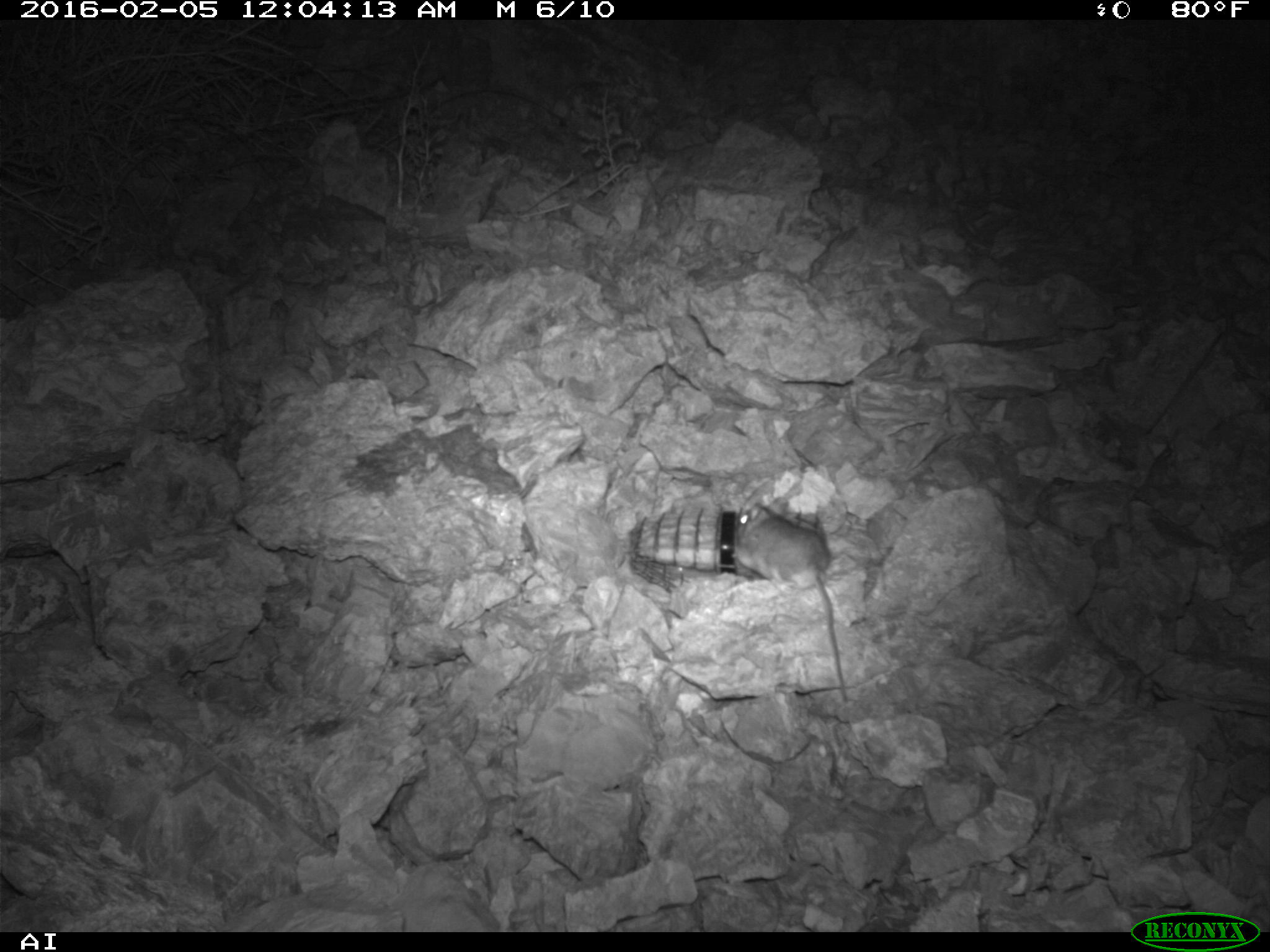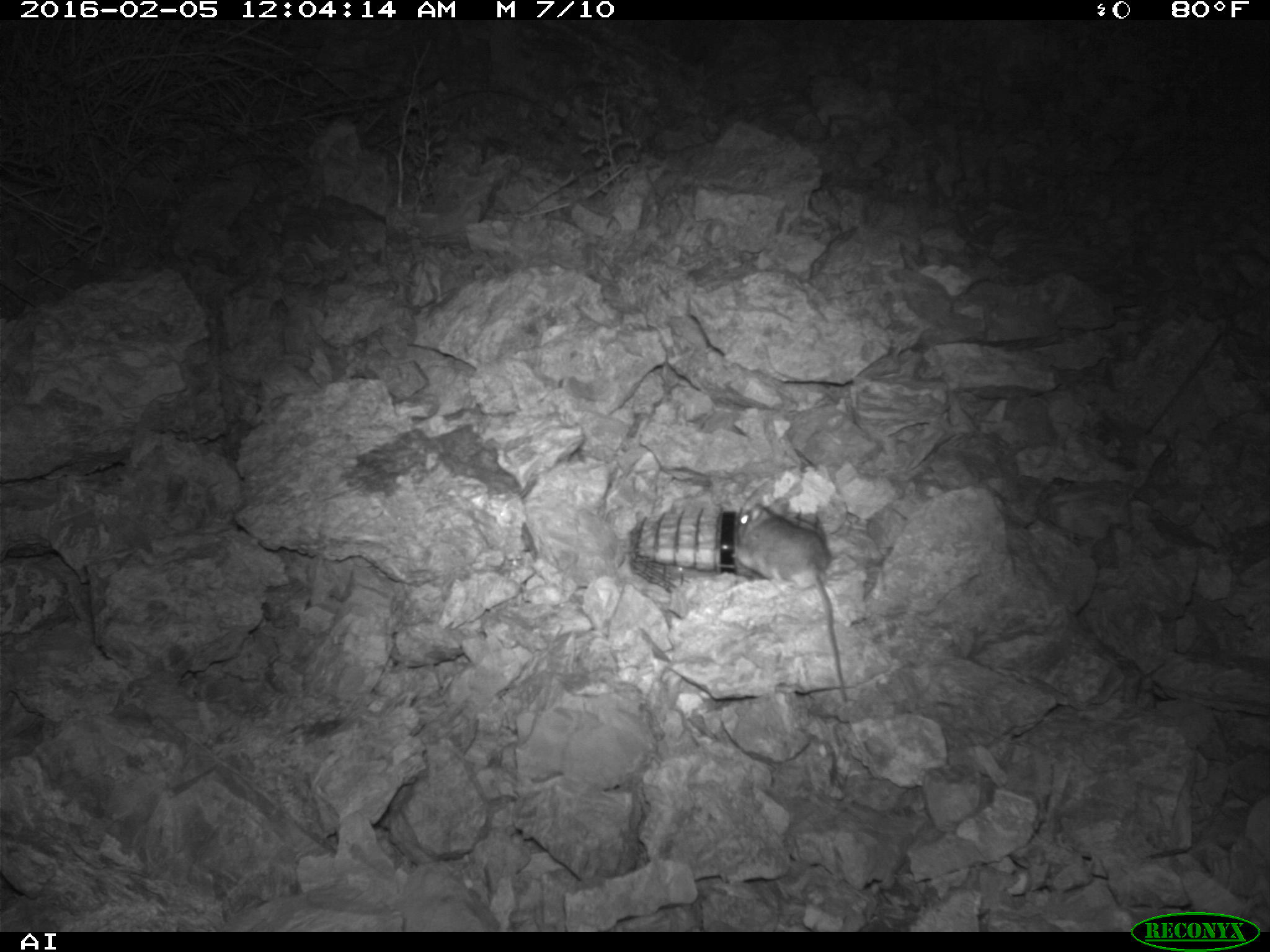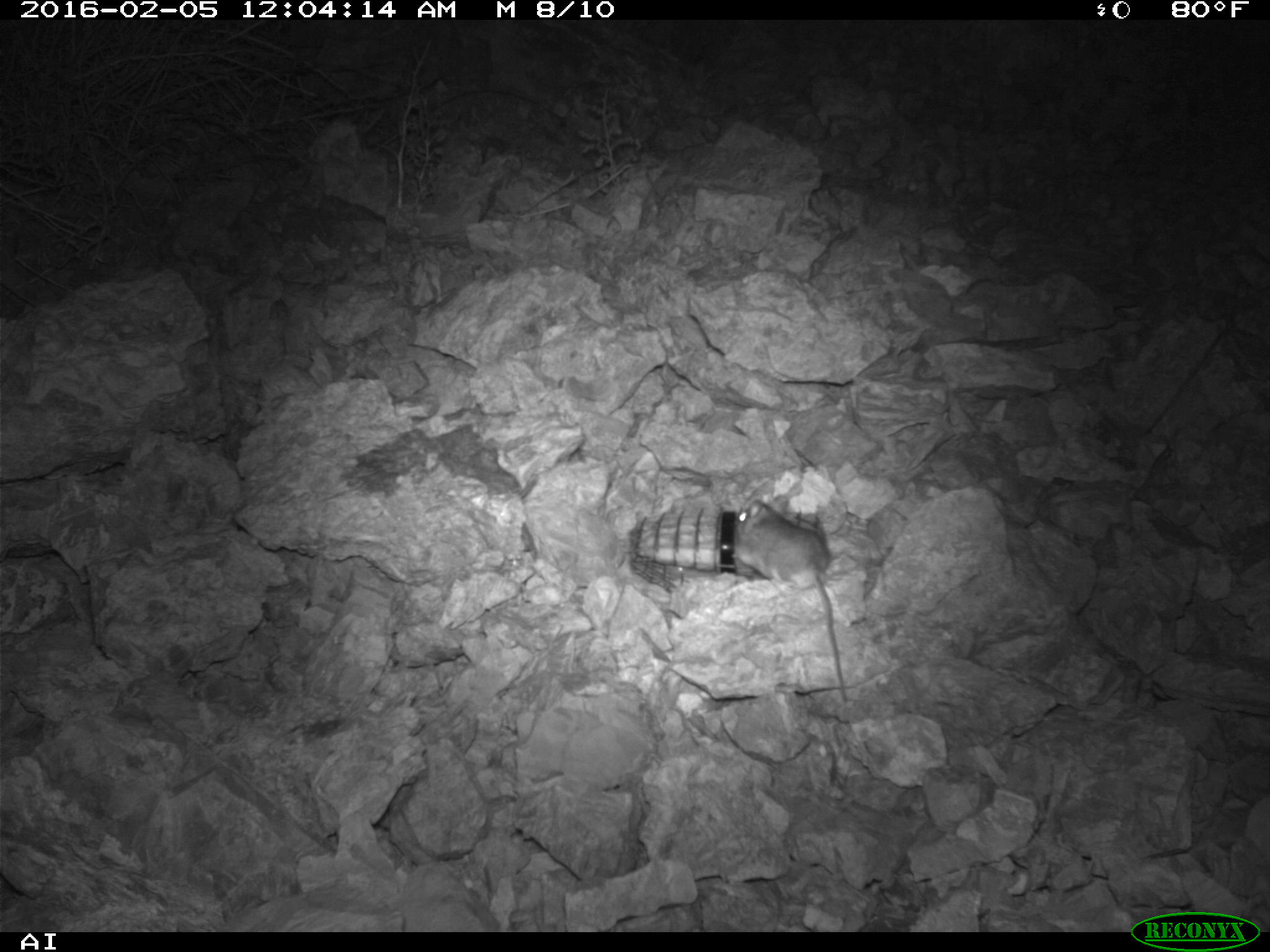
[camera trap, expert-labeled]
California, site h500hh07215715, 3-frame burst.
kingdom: Animalia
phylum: Chordata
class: Mammalia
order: Rodentia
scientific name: Rodentia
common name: rodent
Rodent (Rodentia).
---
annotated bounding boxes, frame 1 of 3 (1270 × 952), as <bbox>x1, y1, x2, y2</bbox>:
rodent: <bbox>734, 497, 848, 703</bbox>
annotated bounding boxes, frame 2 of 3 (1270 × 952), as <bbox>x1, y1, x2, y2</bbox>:
rodent: <bbox>730, 498, 849, 700</bbox>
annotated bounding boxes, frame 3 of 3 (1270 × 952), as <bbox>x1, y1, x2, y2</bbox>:
rodent: <bbox>732, 495, 846, 700</bbox>